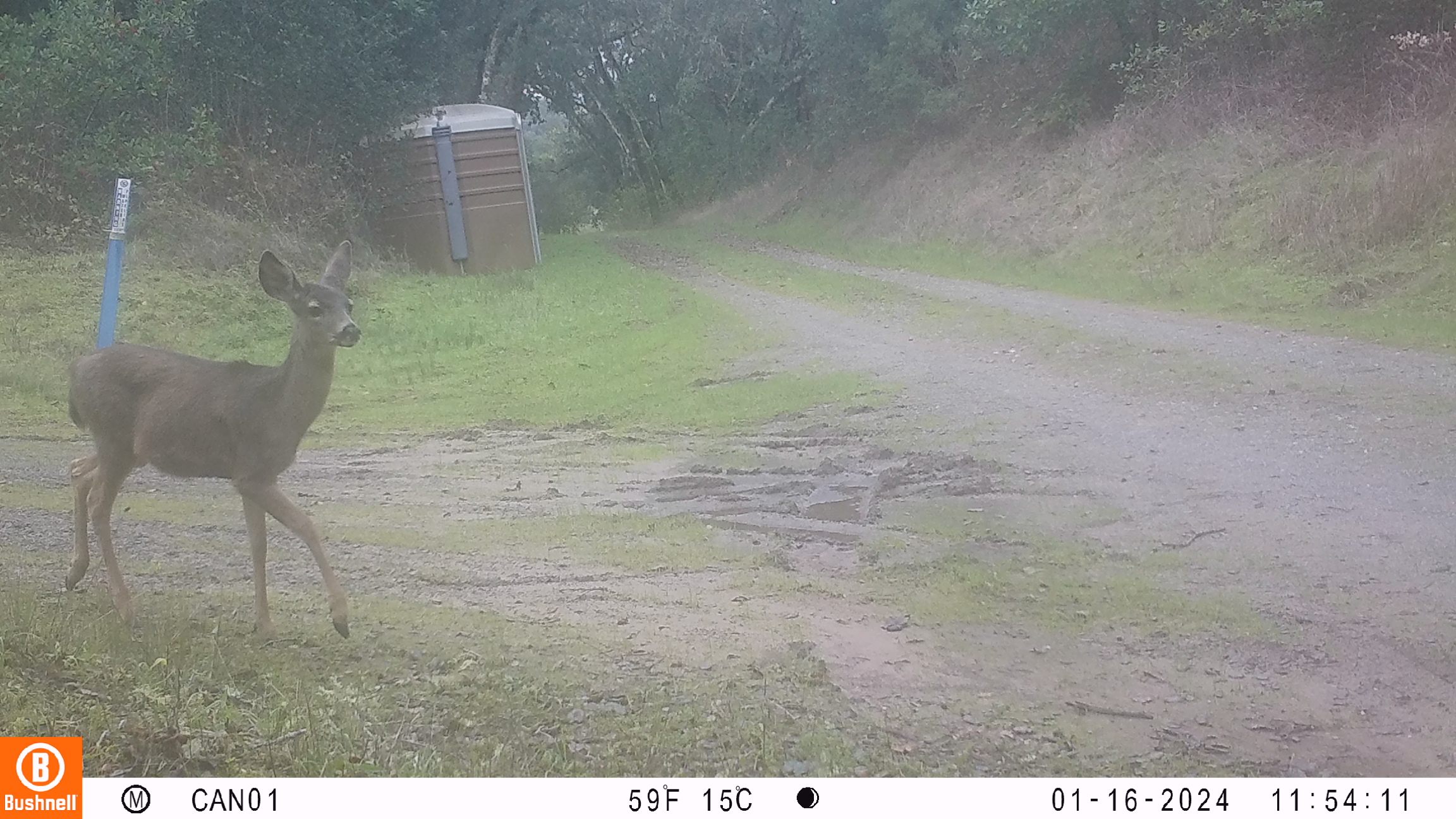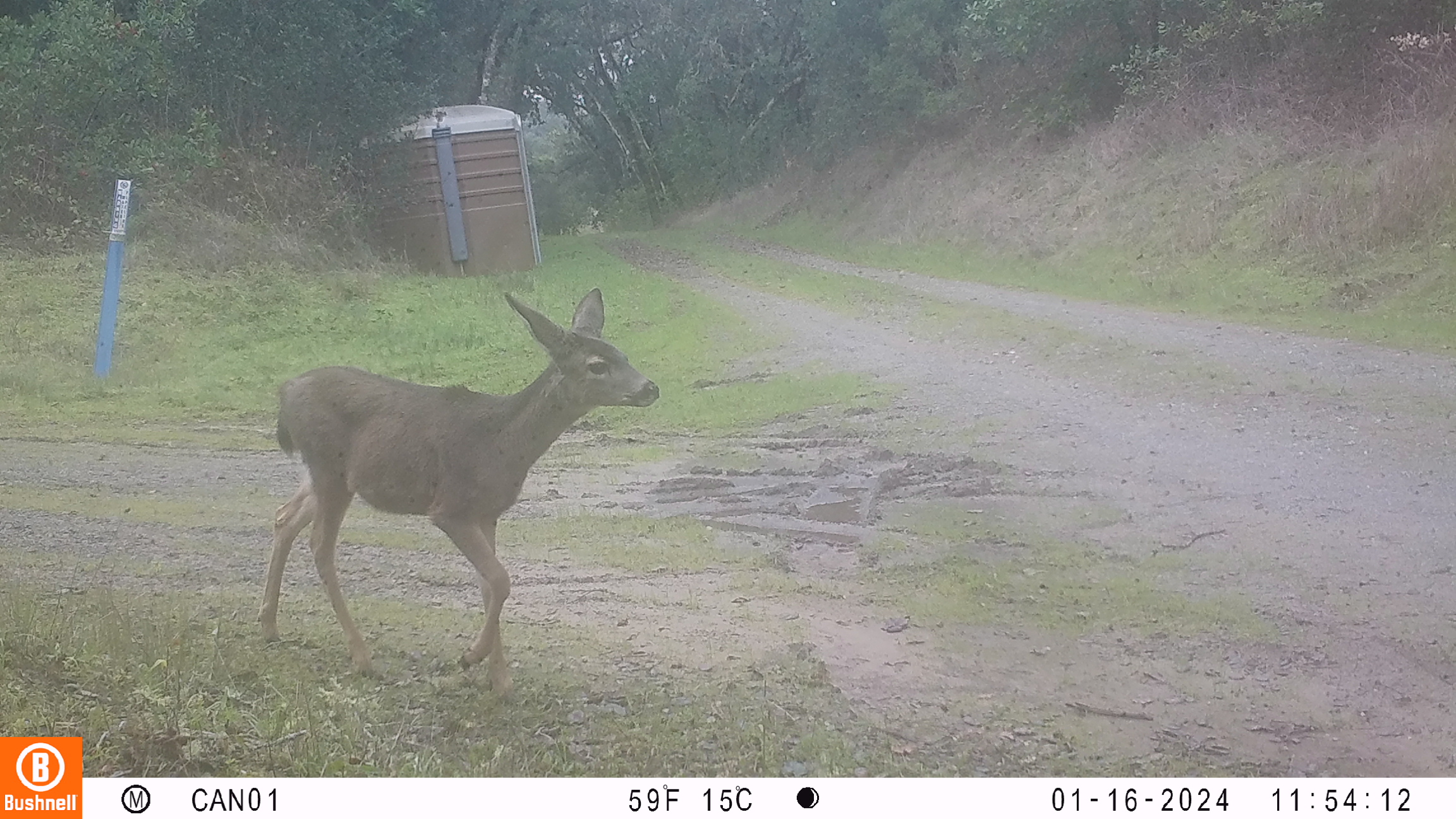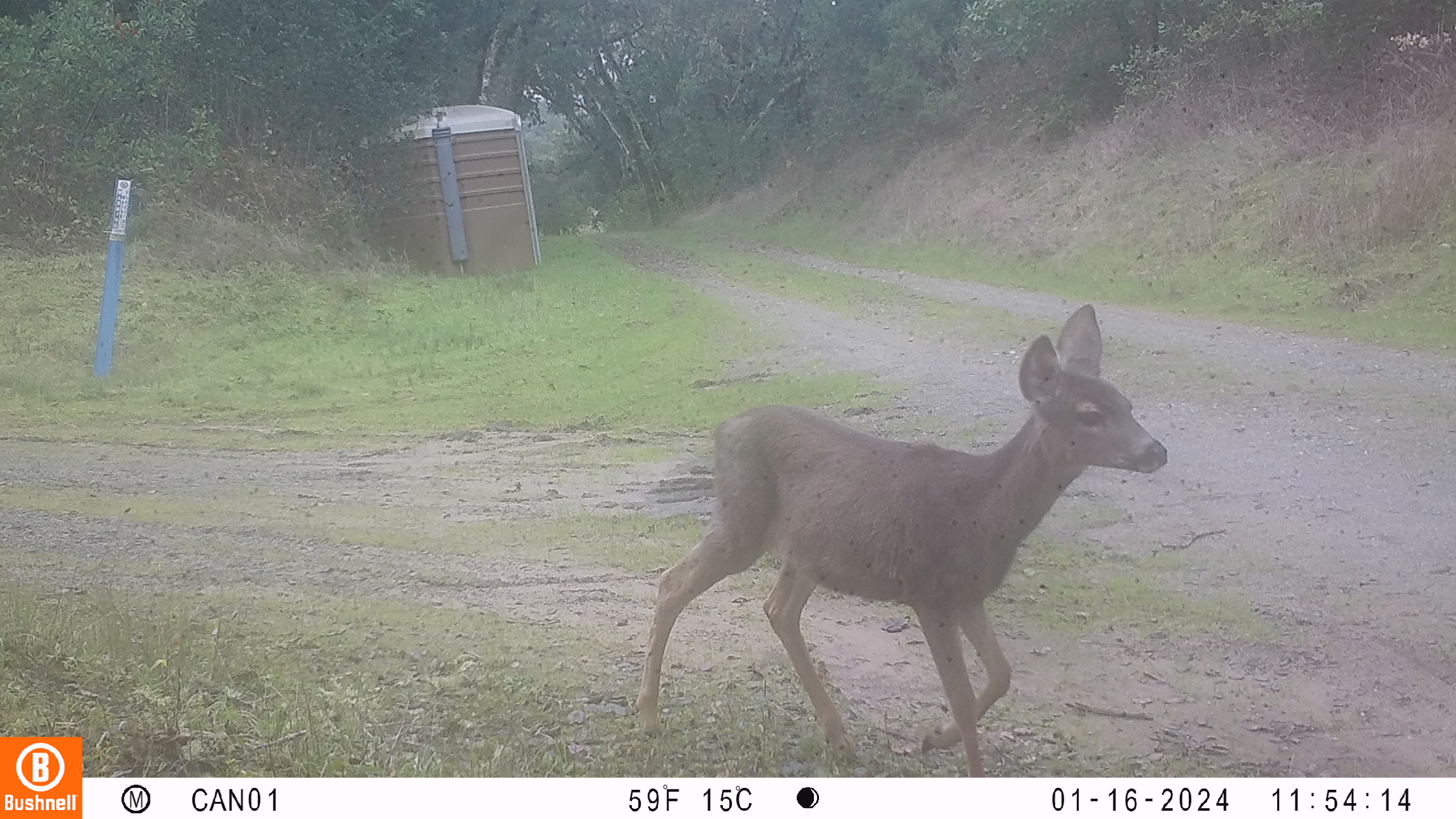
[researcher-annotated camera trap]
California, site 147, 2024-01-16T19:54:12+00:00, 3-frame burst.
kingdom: Animalia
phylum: Chordata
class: Mammalia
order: Artiodactyla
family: Cervidae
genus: Odocoileus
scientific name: Odocoileus hemionus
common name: mule deer